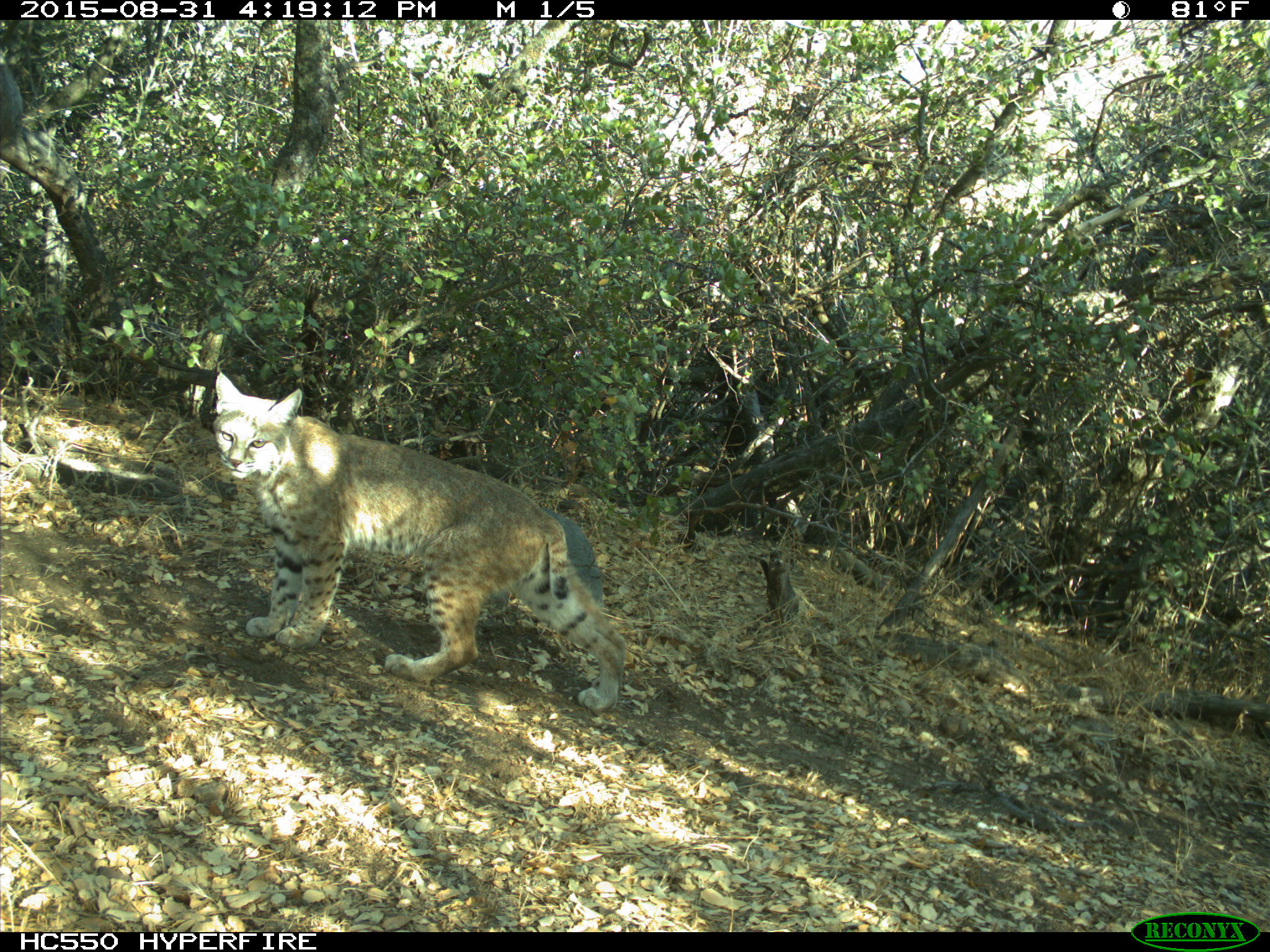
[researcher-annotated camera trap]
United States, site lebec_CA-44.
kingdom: Animalia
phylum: Chordata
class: Mammalia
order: Carnivora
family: Felidae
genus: Lynx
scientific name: Lynx rufus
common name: bobcat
Lynx rufus (bobcat).